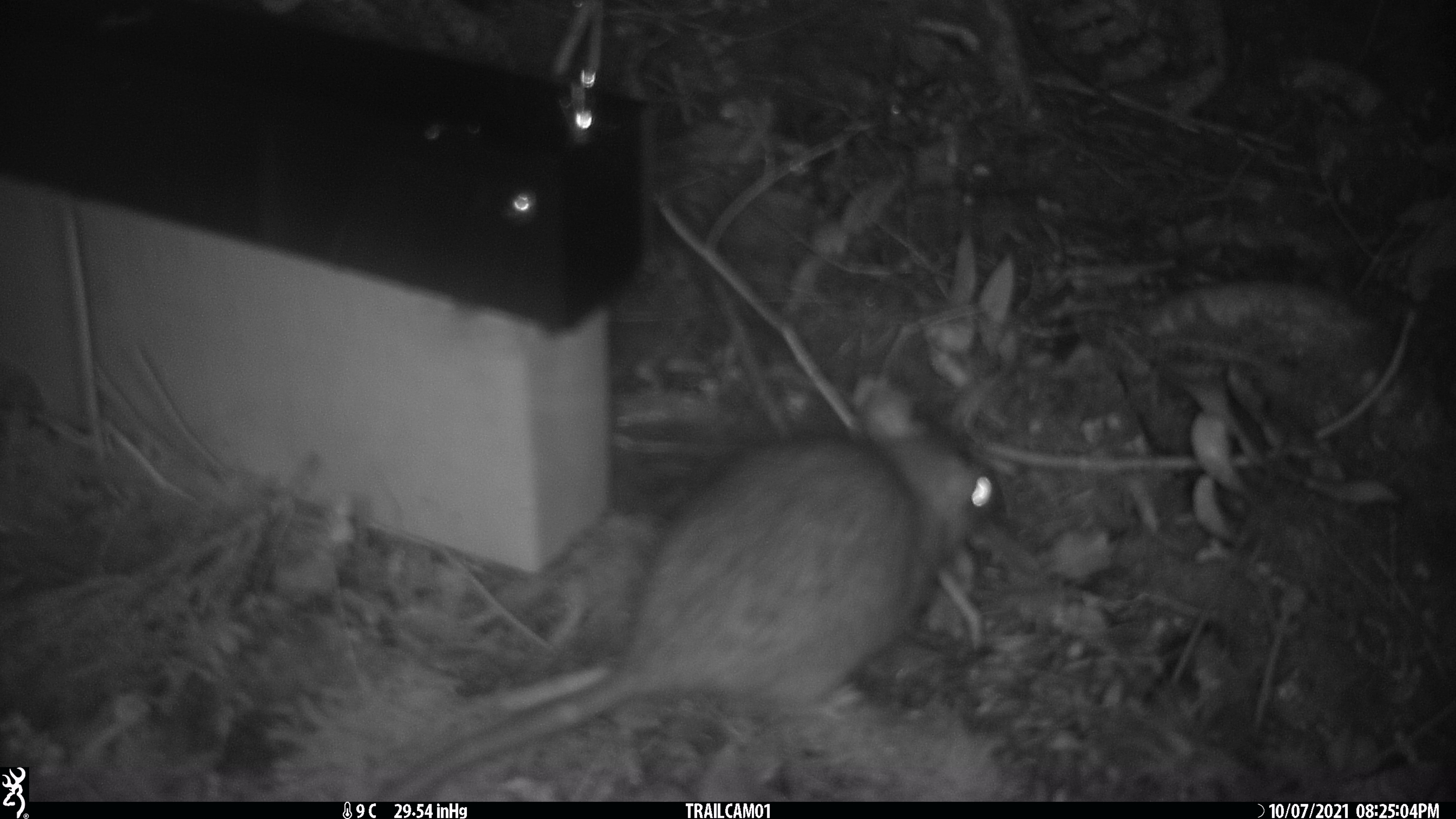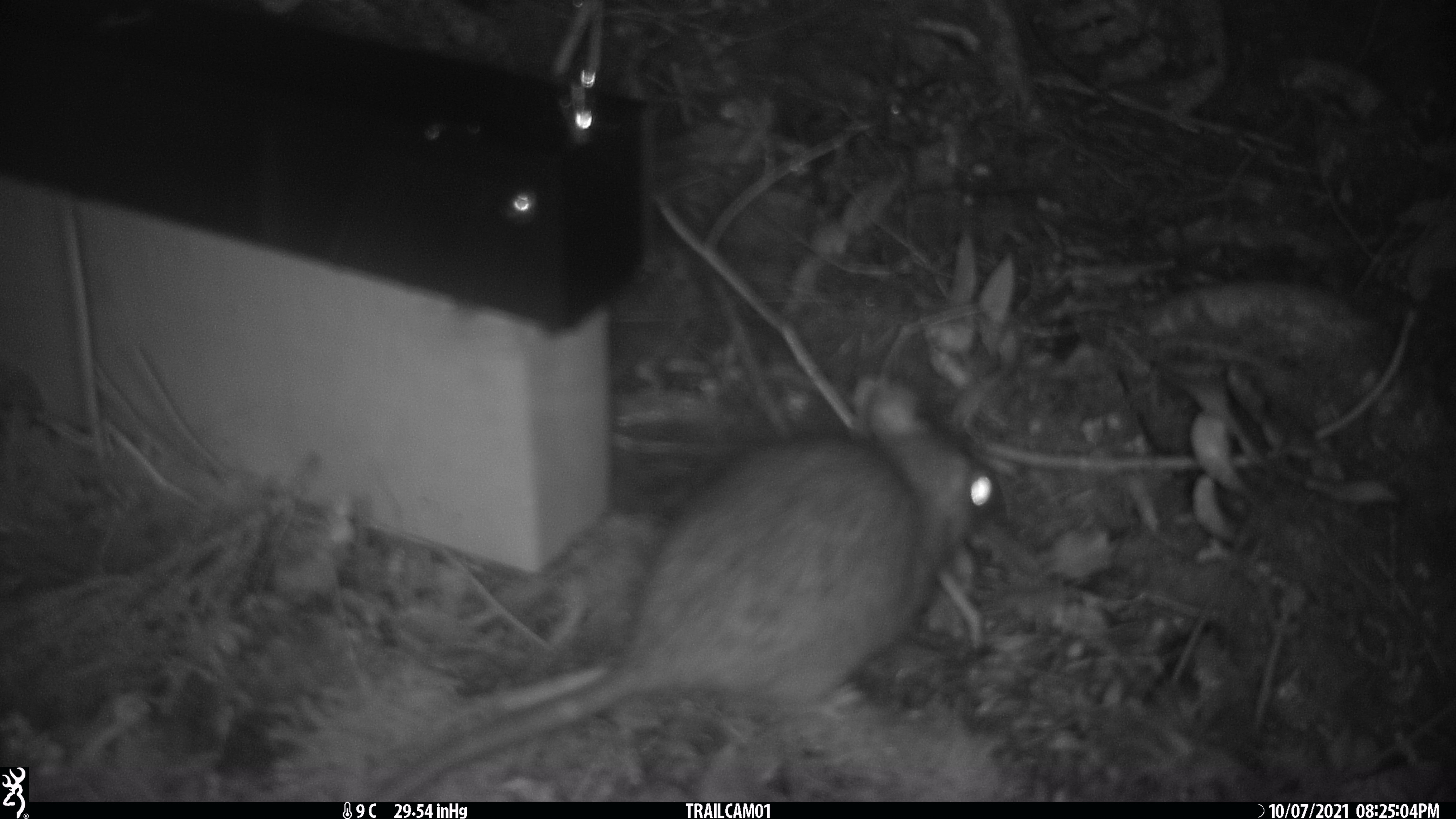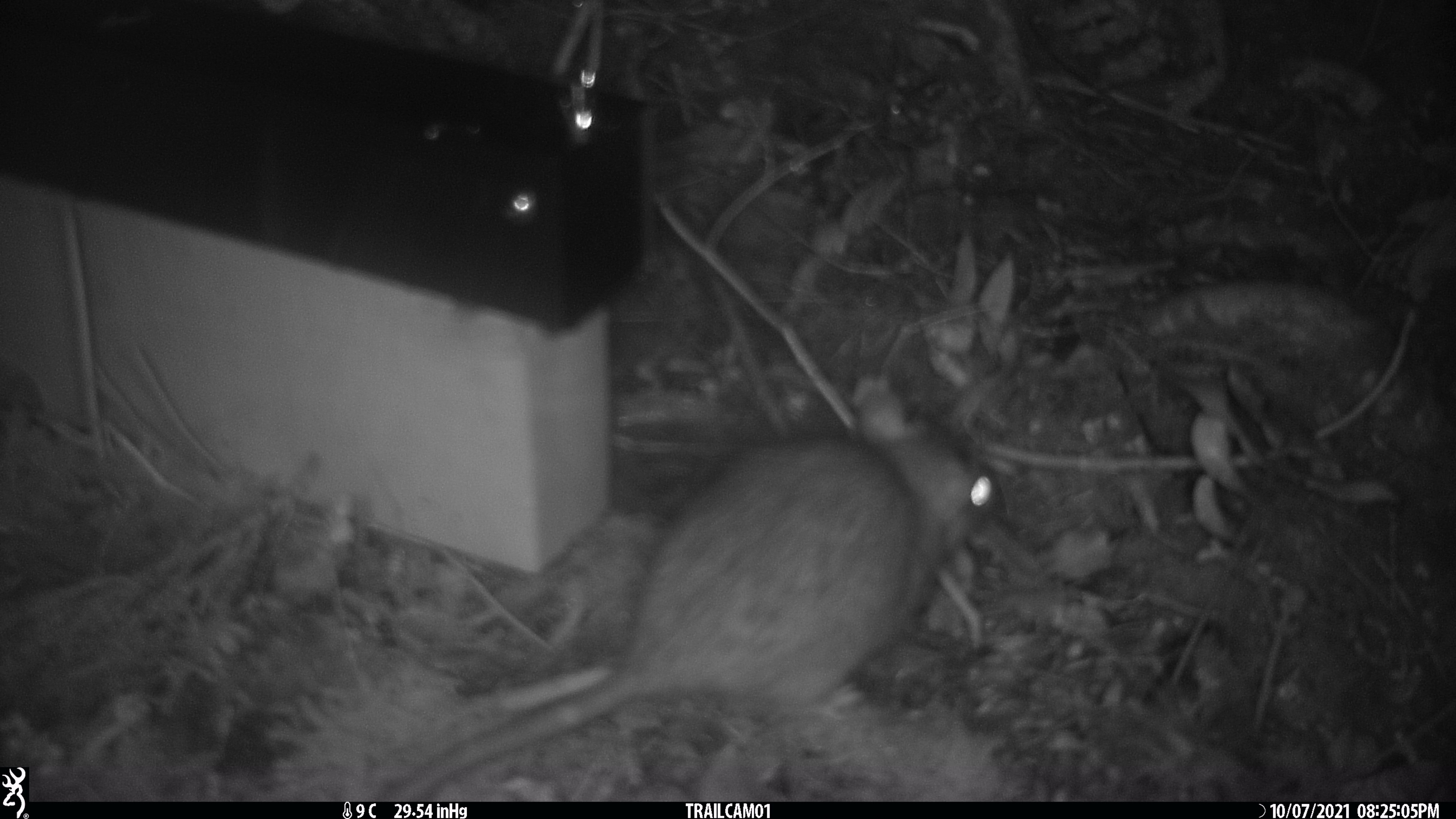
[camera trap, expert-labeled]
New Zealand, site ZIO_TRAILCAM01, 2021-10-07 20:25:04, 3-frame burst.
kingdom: Animalia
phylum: Chordata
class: Mammalia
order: Rodentia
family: Muridae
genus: Rattus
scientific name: Rattus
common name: rat